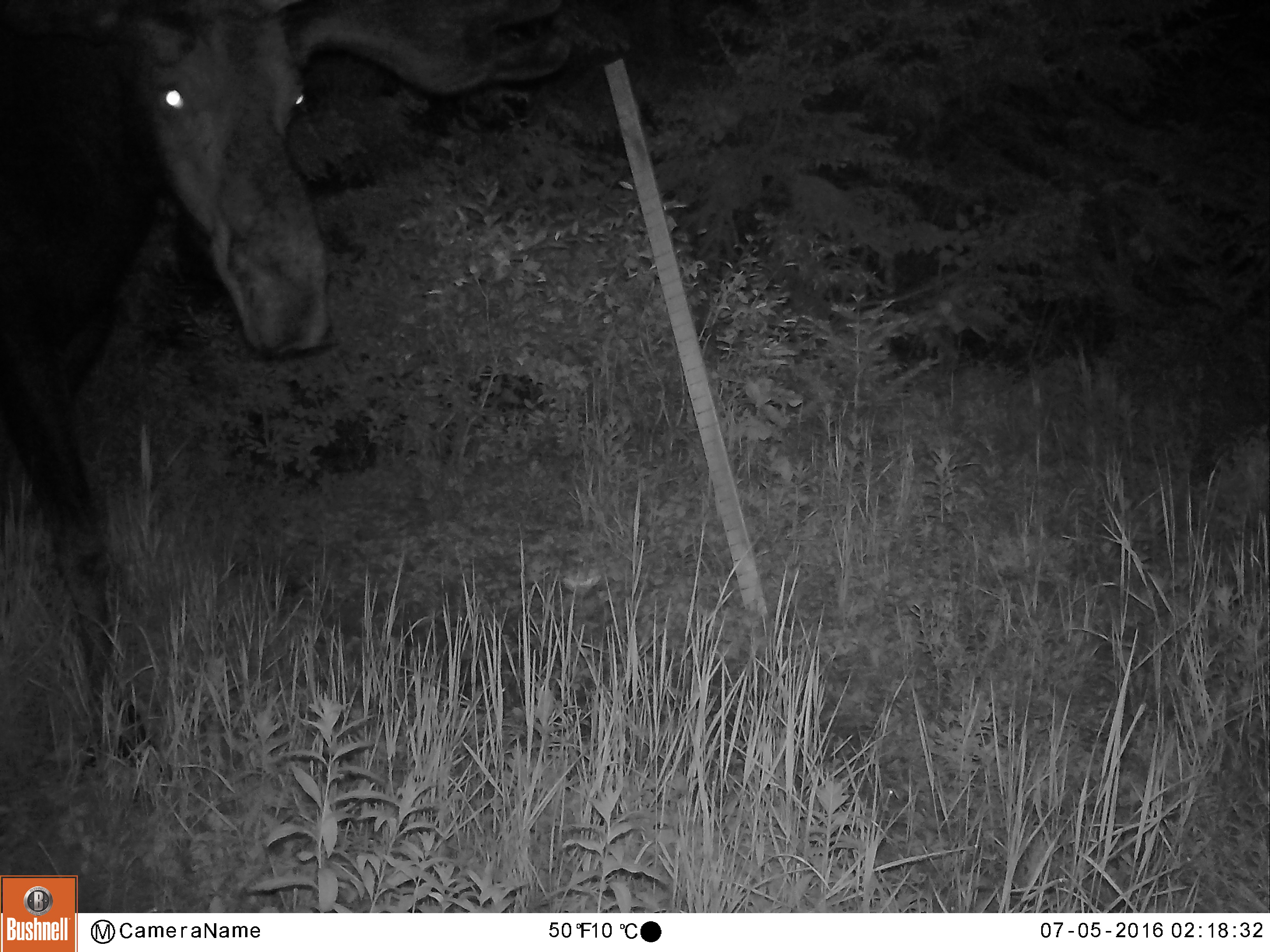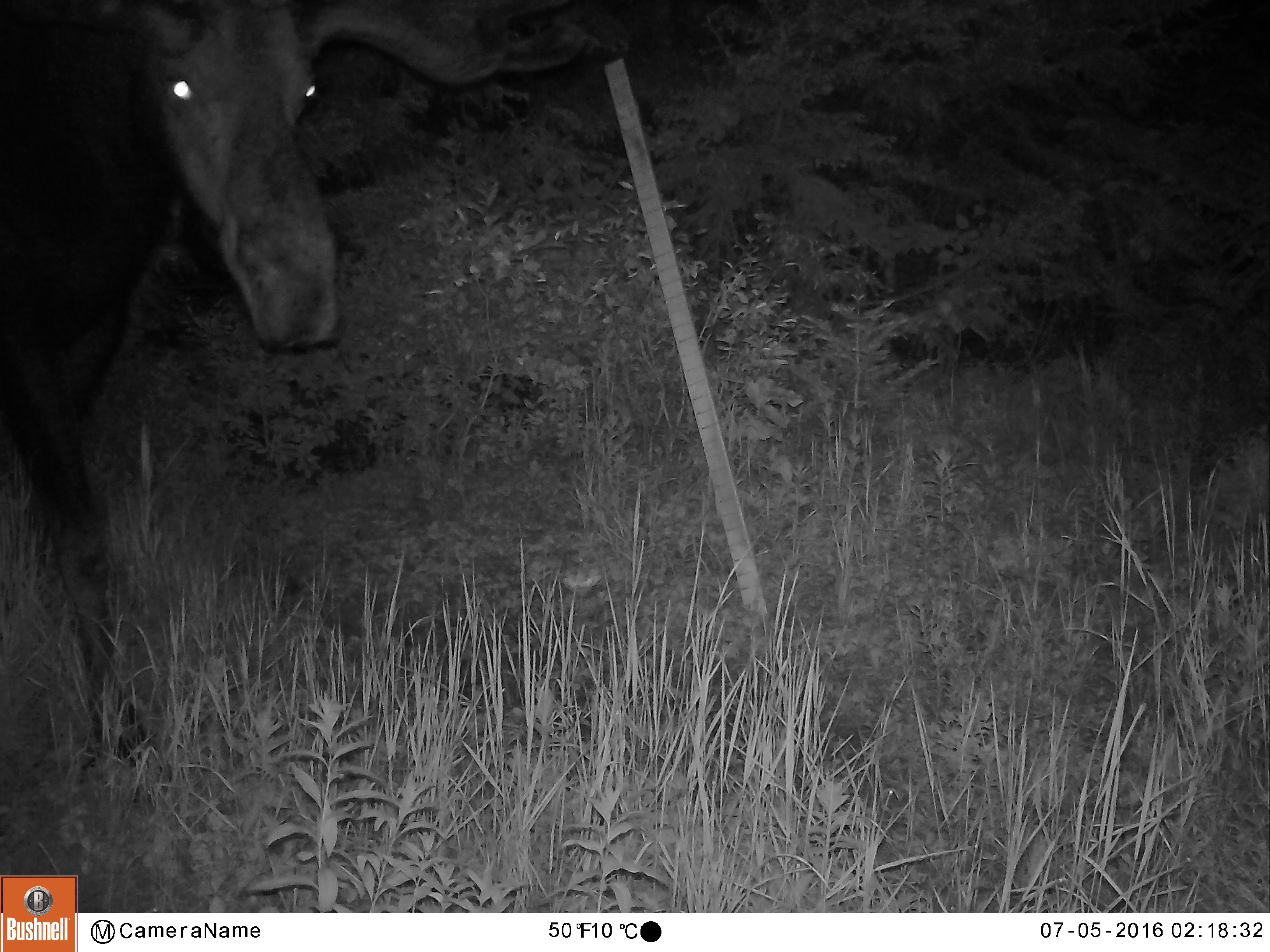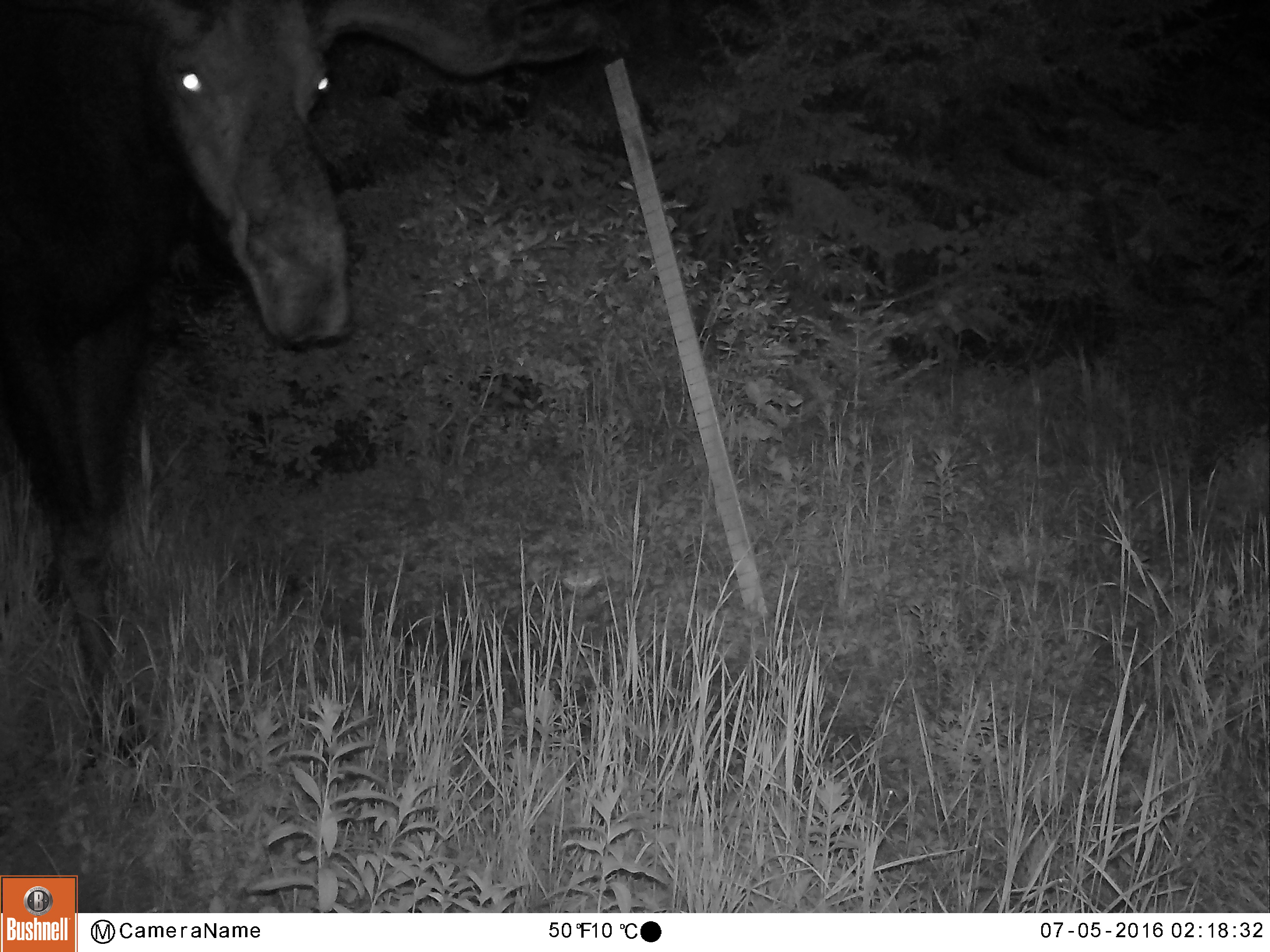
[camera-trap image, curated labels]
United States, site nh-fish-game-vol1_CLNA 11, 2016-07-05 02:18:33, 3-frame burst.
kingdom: Animalia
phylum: Chordata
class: Mammalia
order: Artiodactyla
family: Cervidae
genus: Alces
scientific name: Alces alces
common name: moose